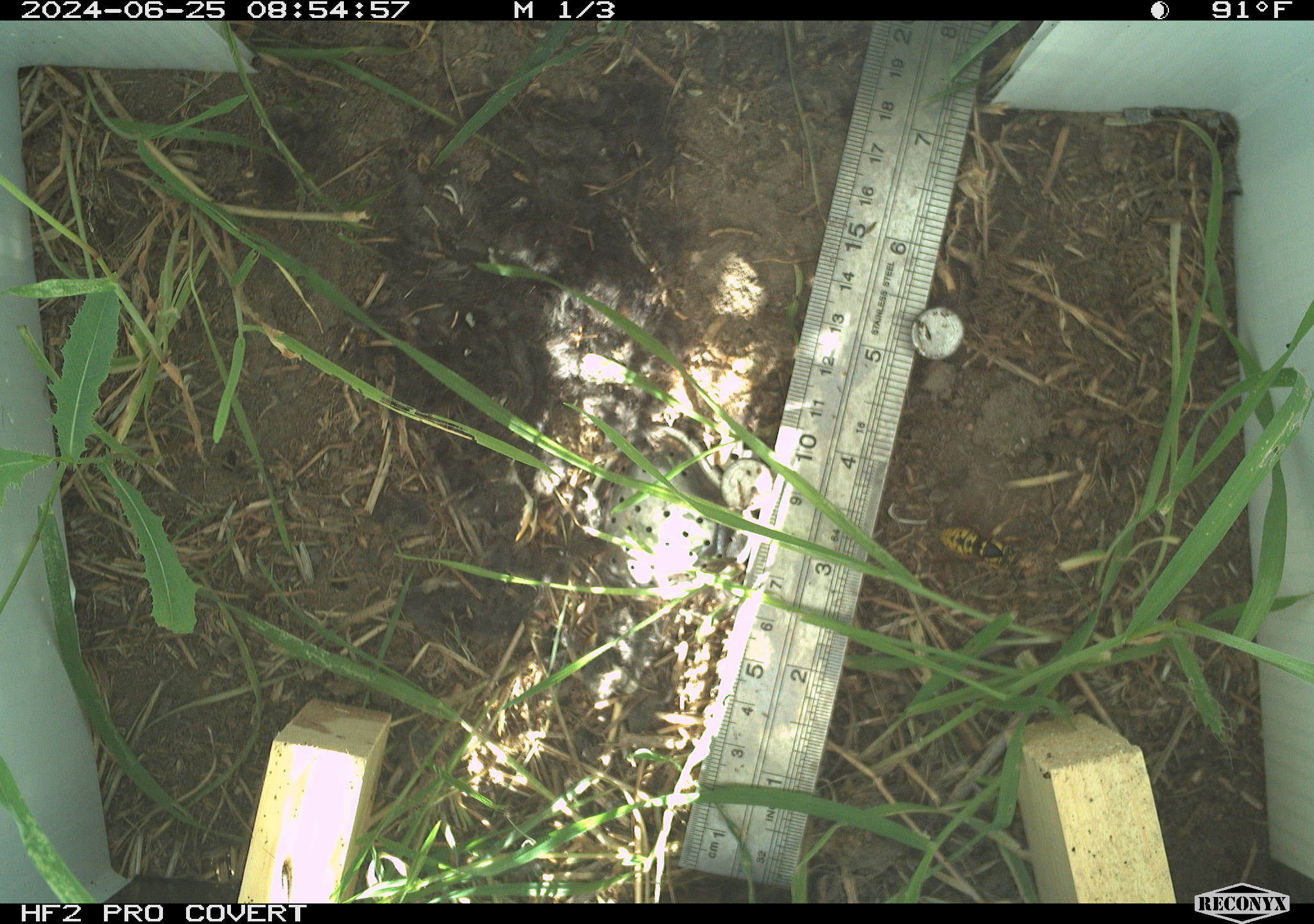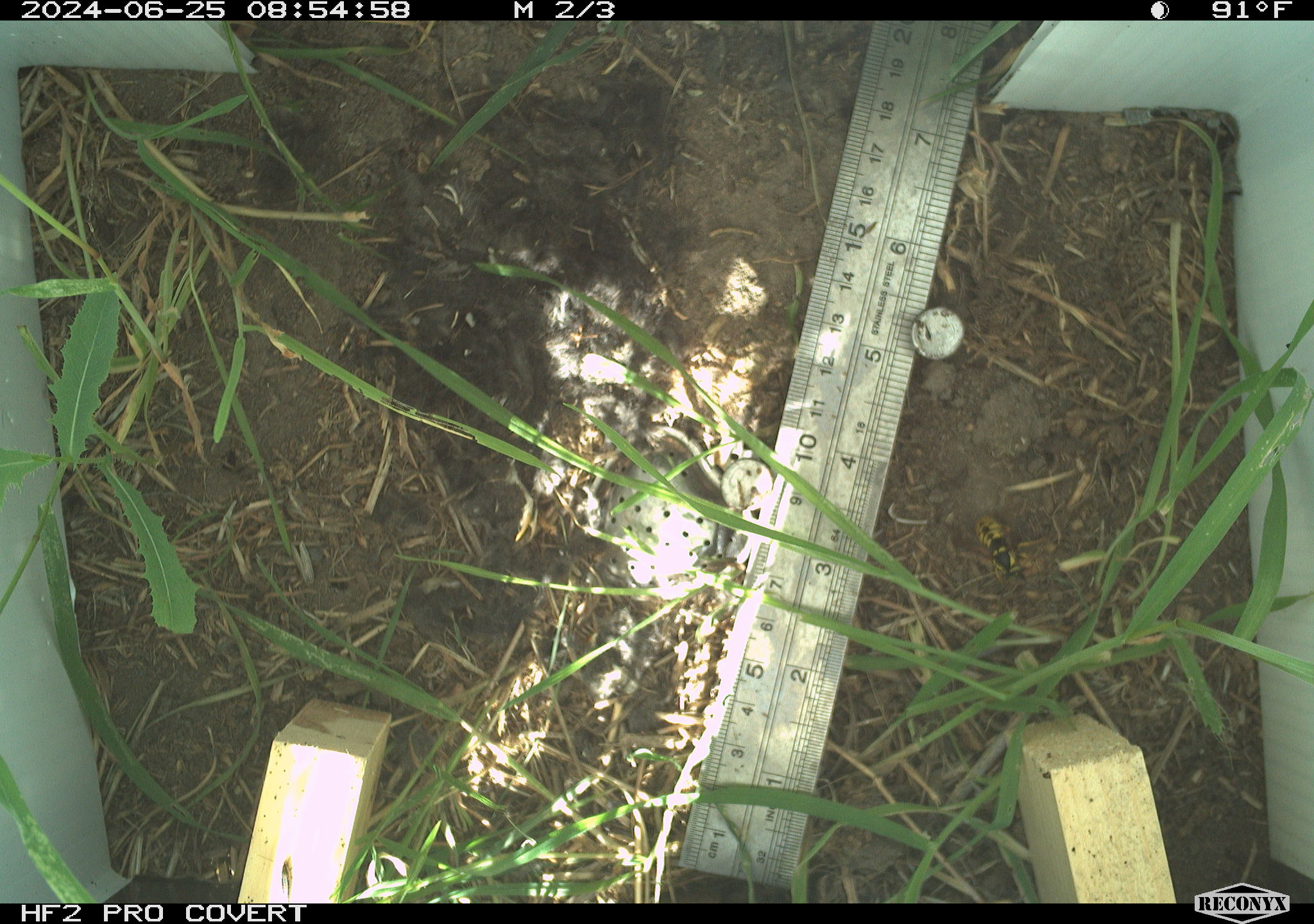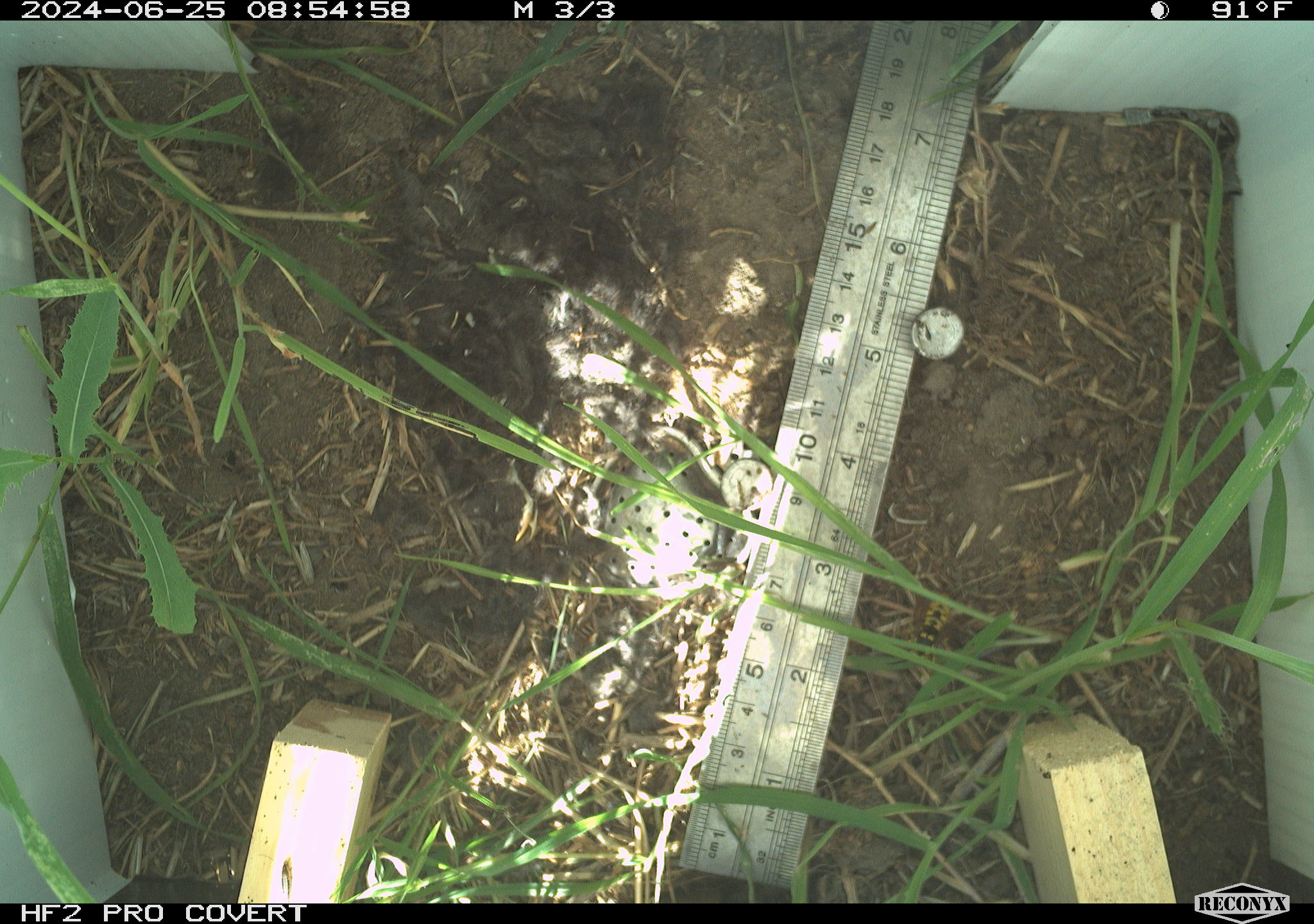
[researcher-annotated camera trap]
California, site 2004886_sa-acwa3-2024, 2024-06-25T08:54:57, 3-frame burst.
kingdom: Animalia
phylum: Arthropoda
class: Insecta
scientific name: Insecta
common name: insect